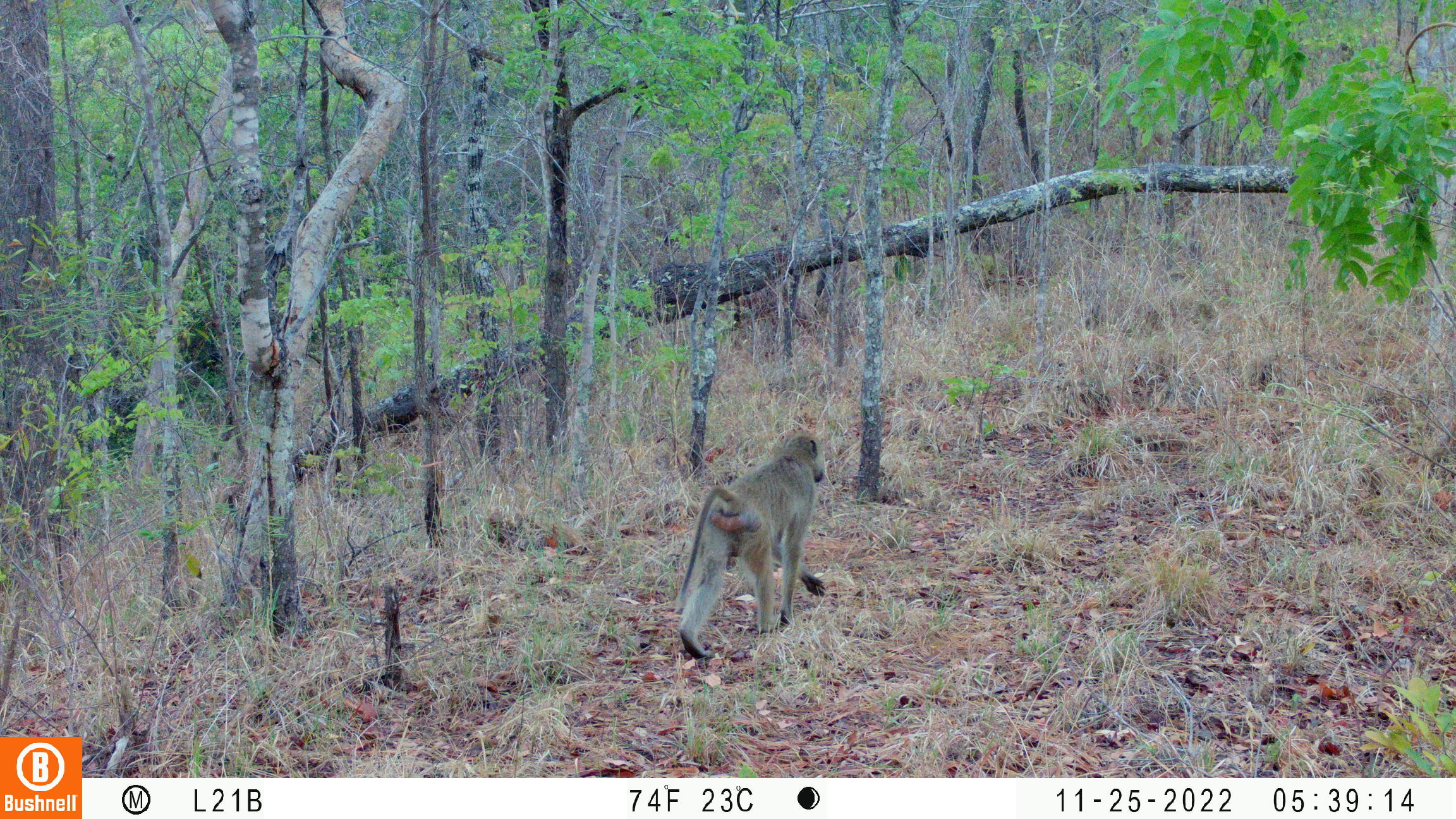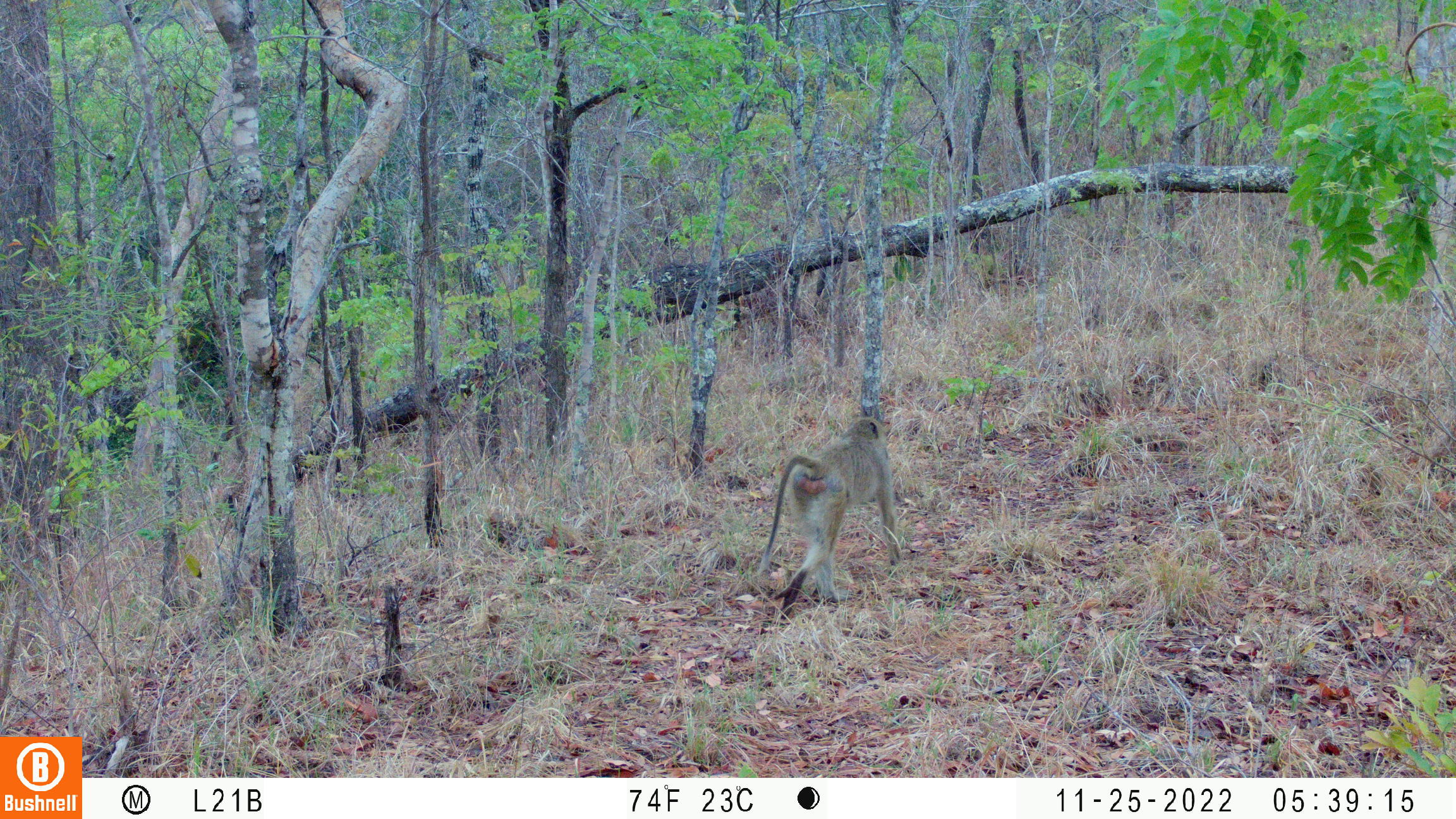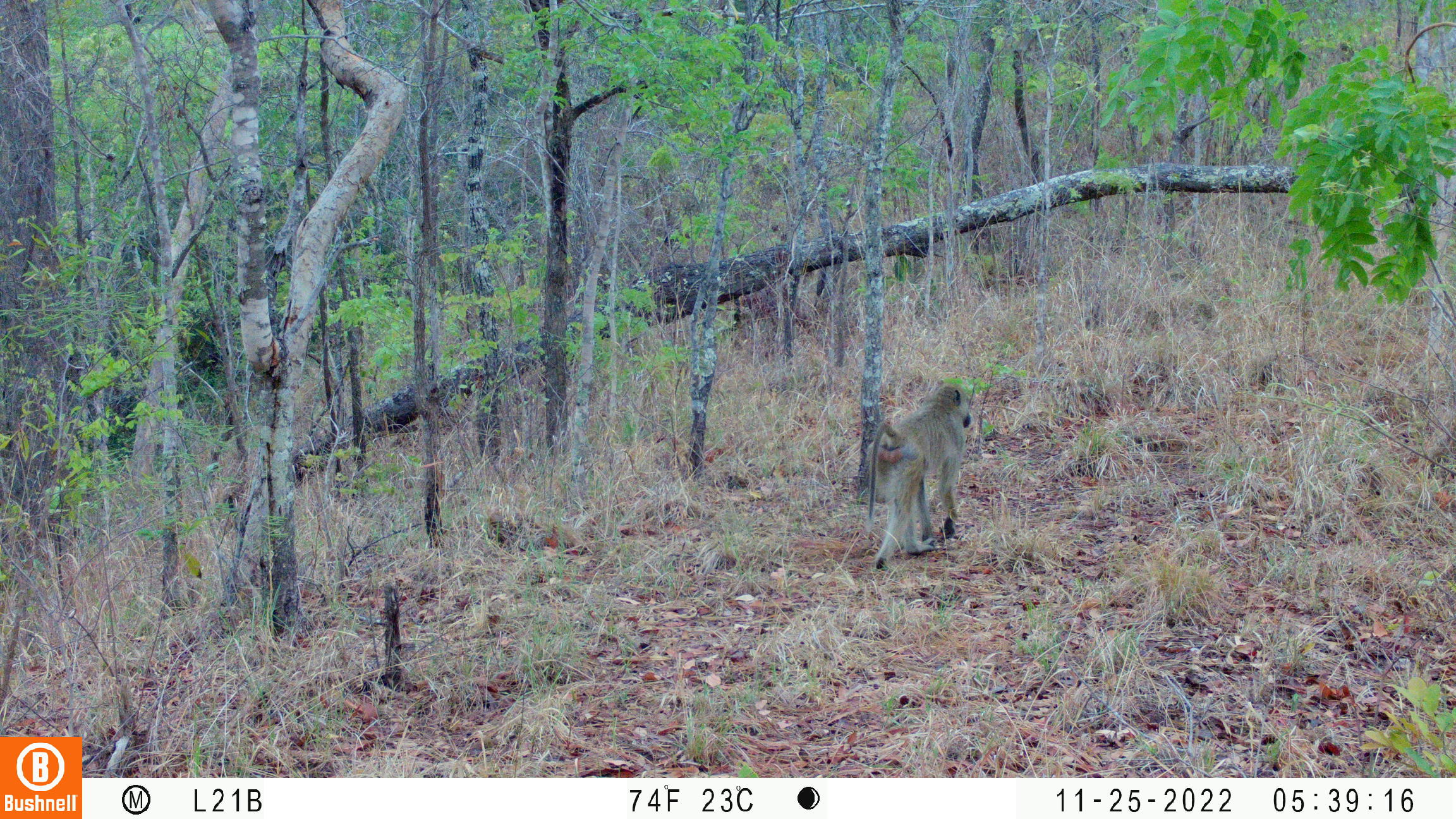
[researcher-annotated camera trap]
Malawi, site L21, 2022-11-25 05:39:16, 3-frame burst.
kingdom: Animalia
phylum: Chordata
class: Mammalia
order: Primates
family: Cercopithecidae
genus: Papio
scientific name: Papio cynocephalus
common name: yellow baboon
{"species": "yellow baboon (Papio cynocephalus)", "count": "1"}